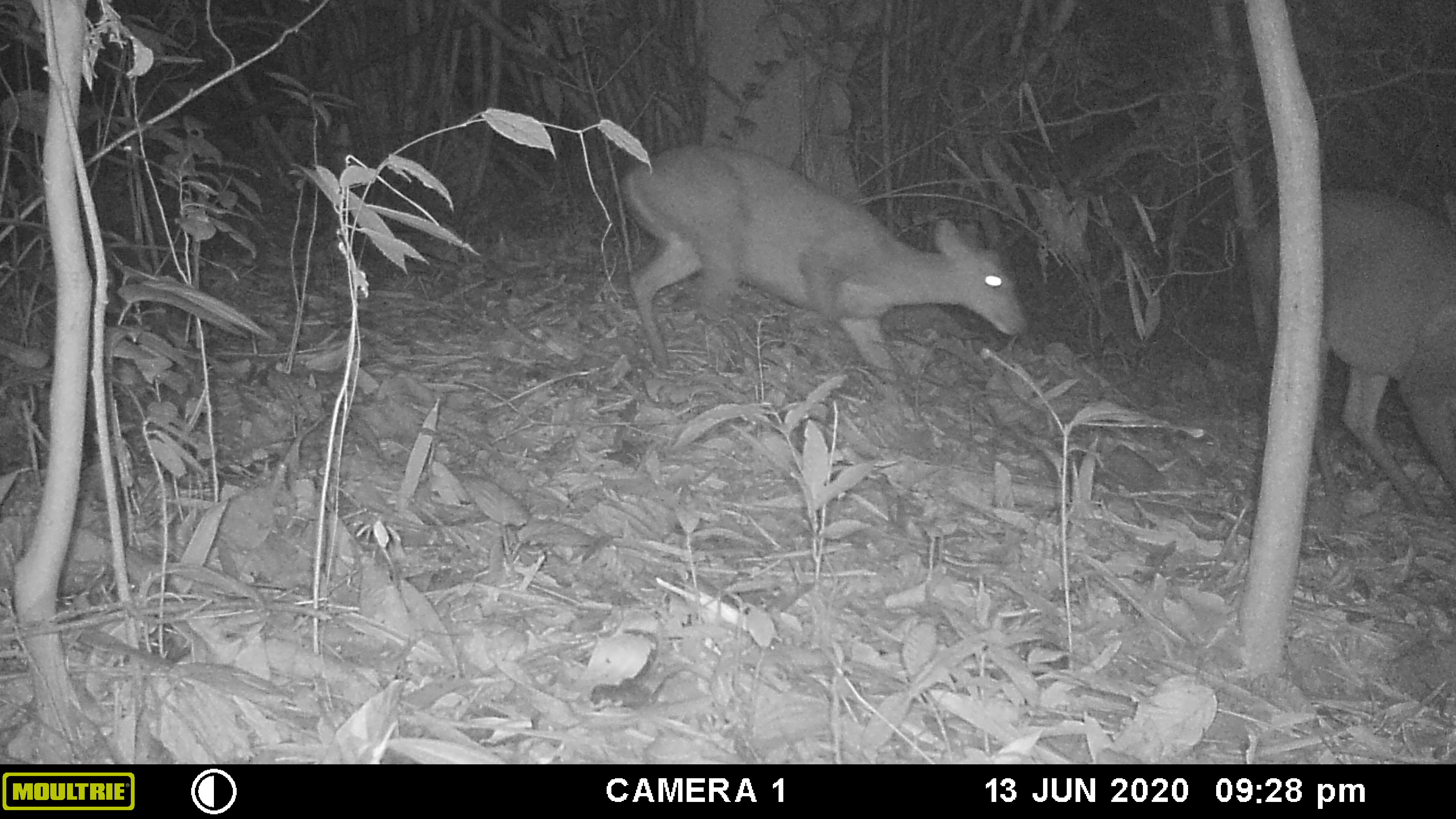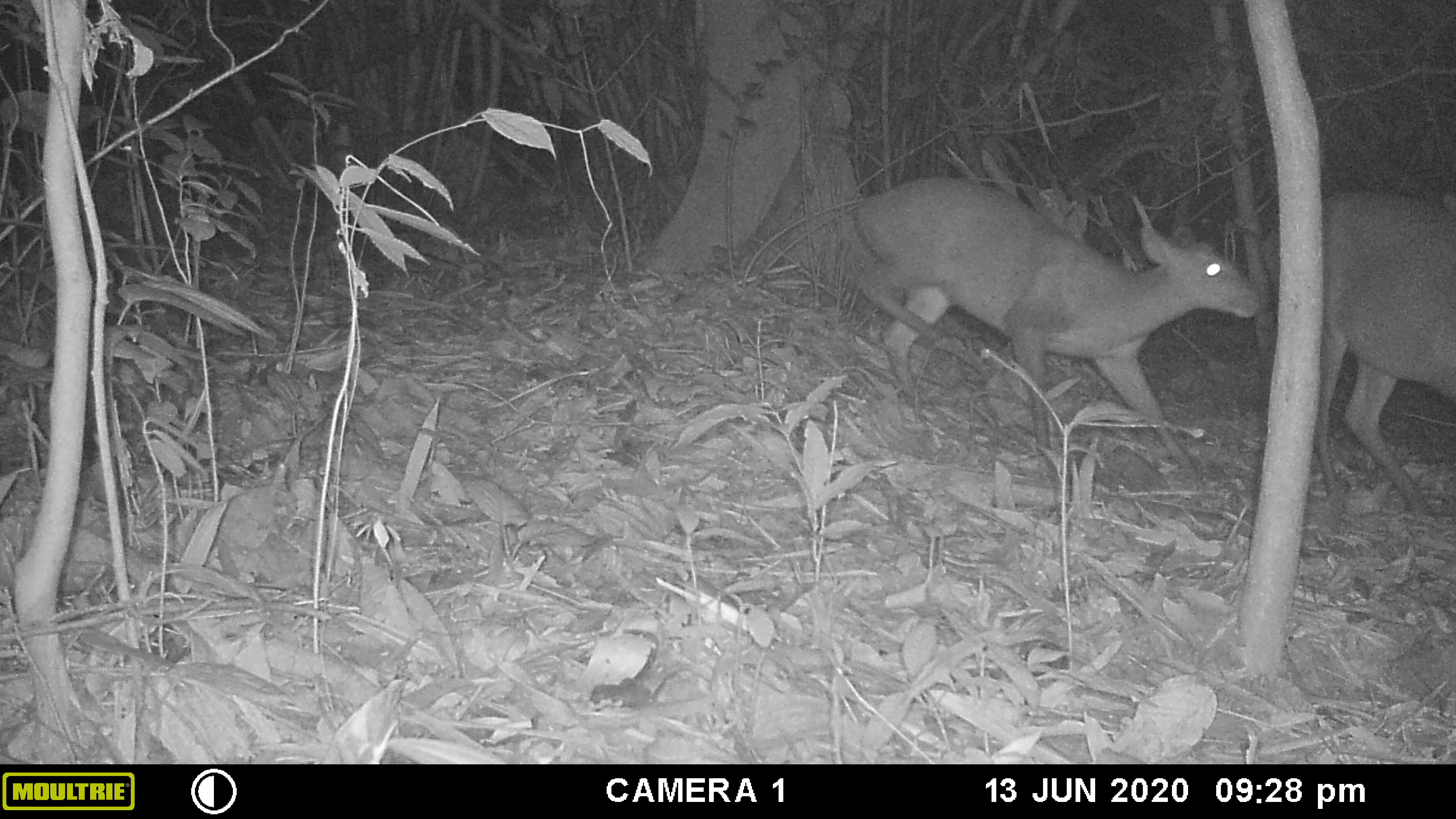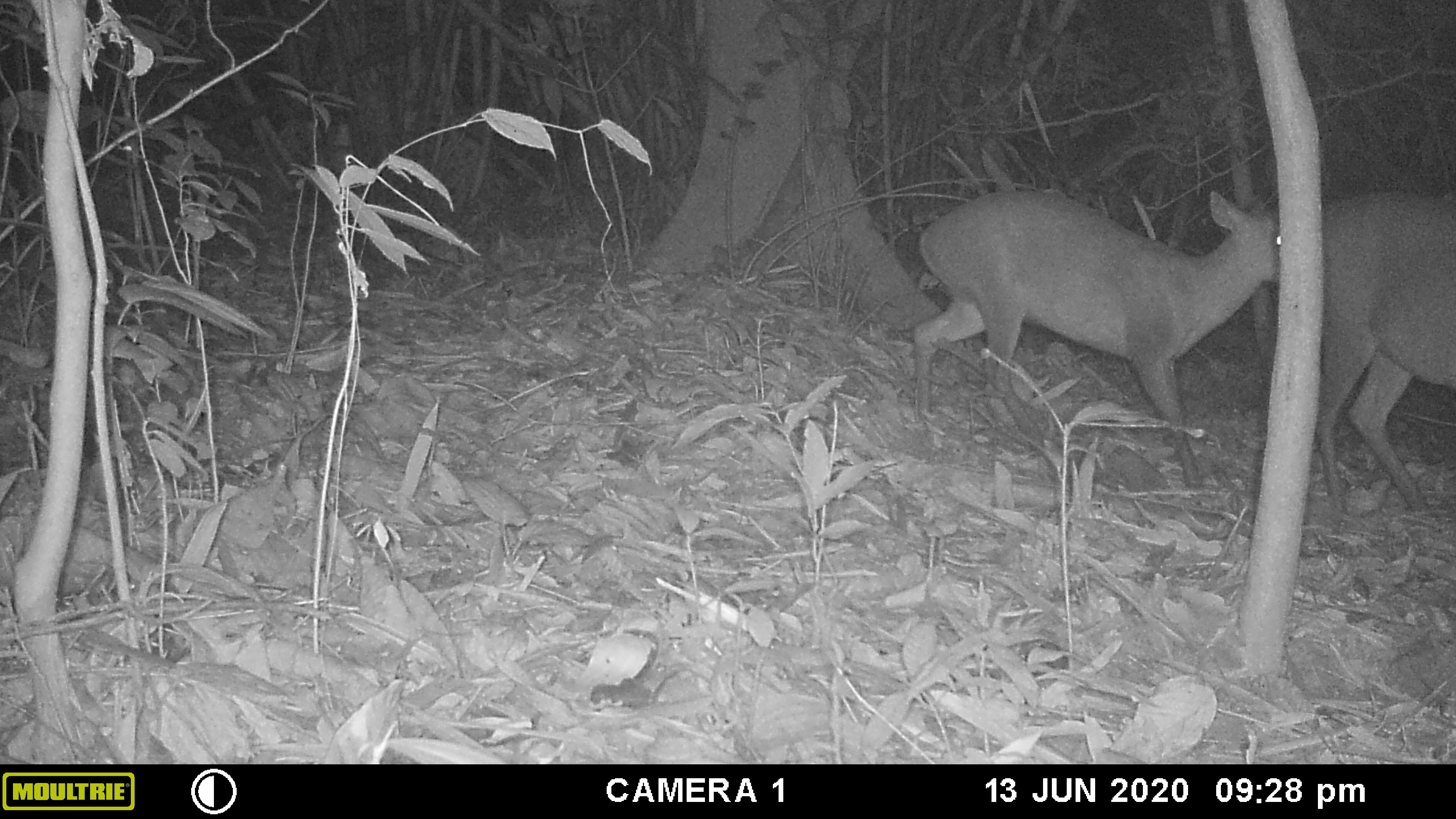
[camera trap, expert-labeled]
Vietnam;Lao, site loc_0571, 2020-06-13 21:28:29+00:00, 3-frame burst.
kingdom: Animalia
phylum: Chordata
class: Mammalia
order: Artiodactyla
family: Cervidae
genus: Muntiacus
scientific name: Muntiacus rooseveltorum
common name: roosevelt's muntjac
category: roosevelts muntjac group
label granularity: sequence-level